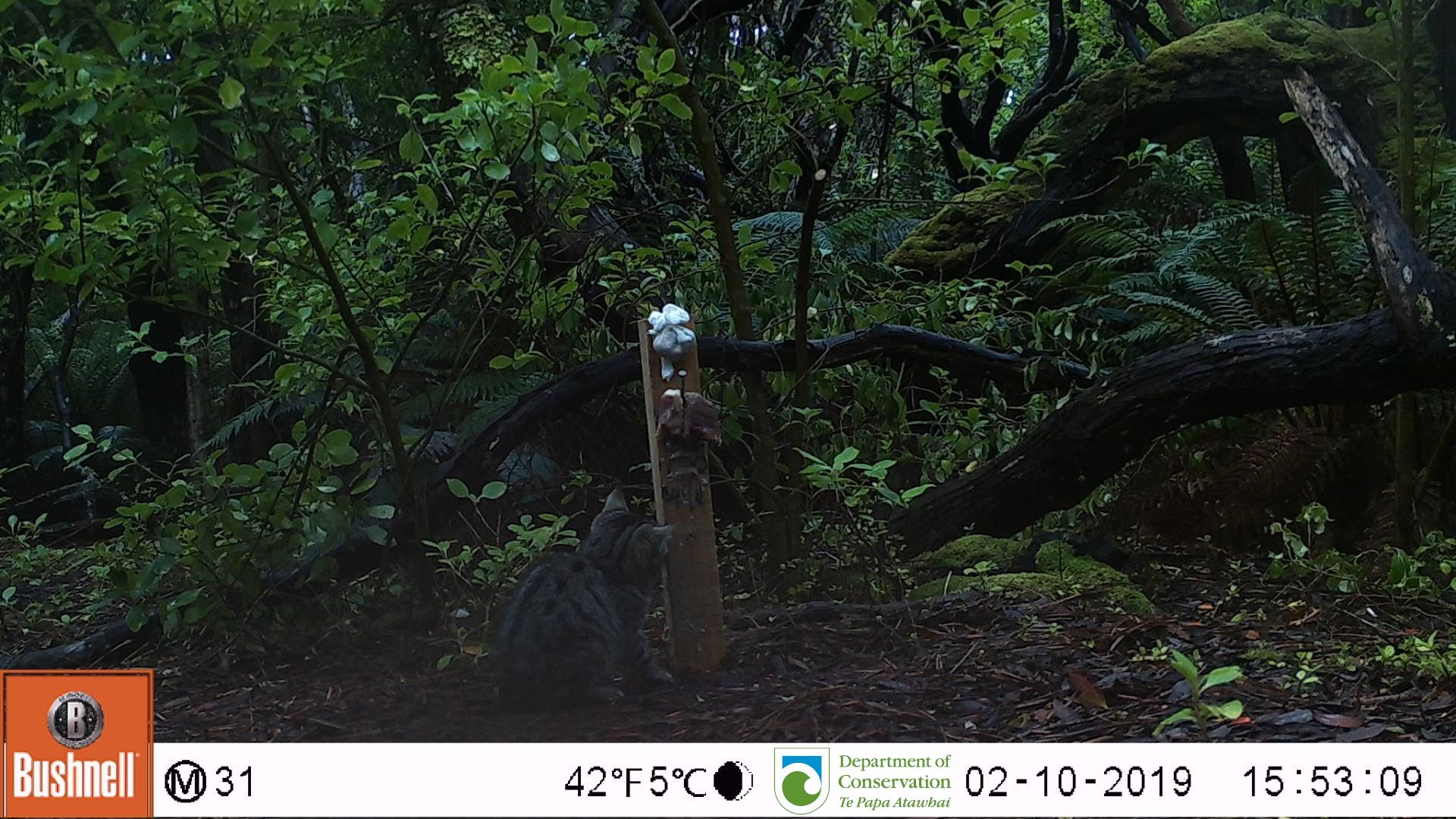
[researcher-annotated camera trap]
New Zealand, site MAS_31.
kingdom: Animalia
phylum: Chordata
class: Mammalia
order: Carnivora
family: Felidae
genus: Felis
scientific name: Felis catus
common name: domestic cat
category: cat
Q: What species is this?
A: Cat (domestic cat) (Felis catus).